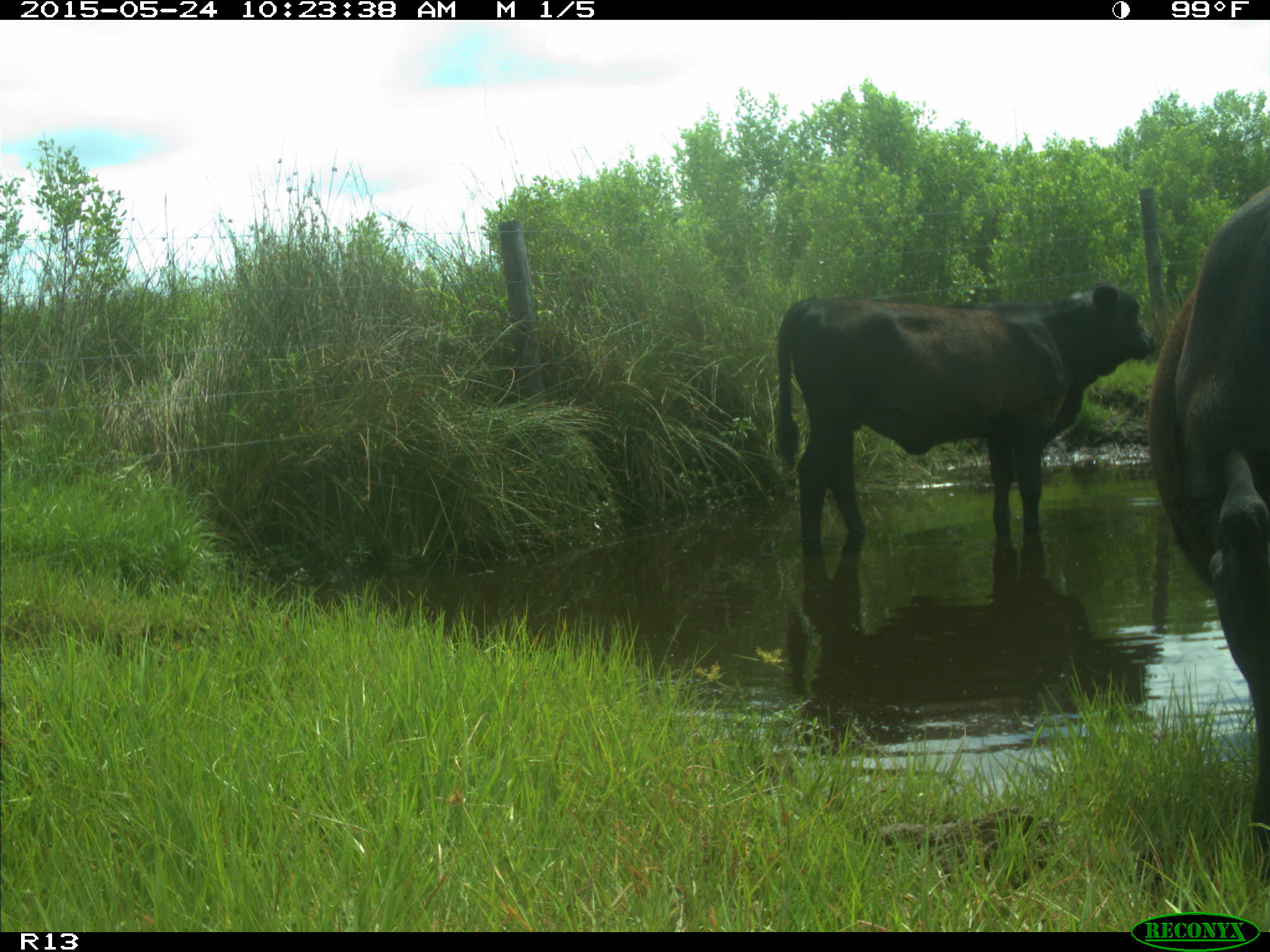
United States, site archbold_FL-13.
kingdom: Animalia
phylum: Chordata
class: Mammalia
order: Artiodactyla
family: Bovidae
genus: Bos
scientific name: Bos taurus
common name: domestic cow